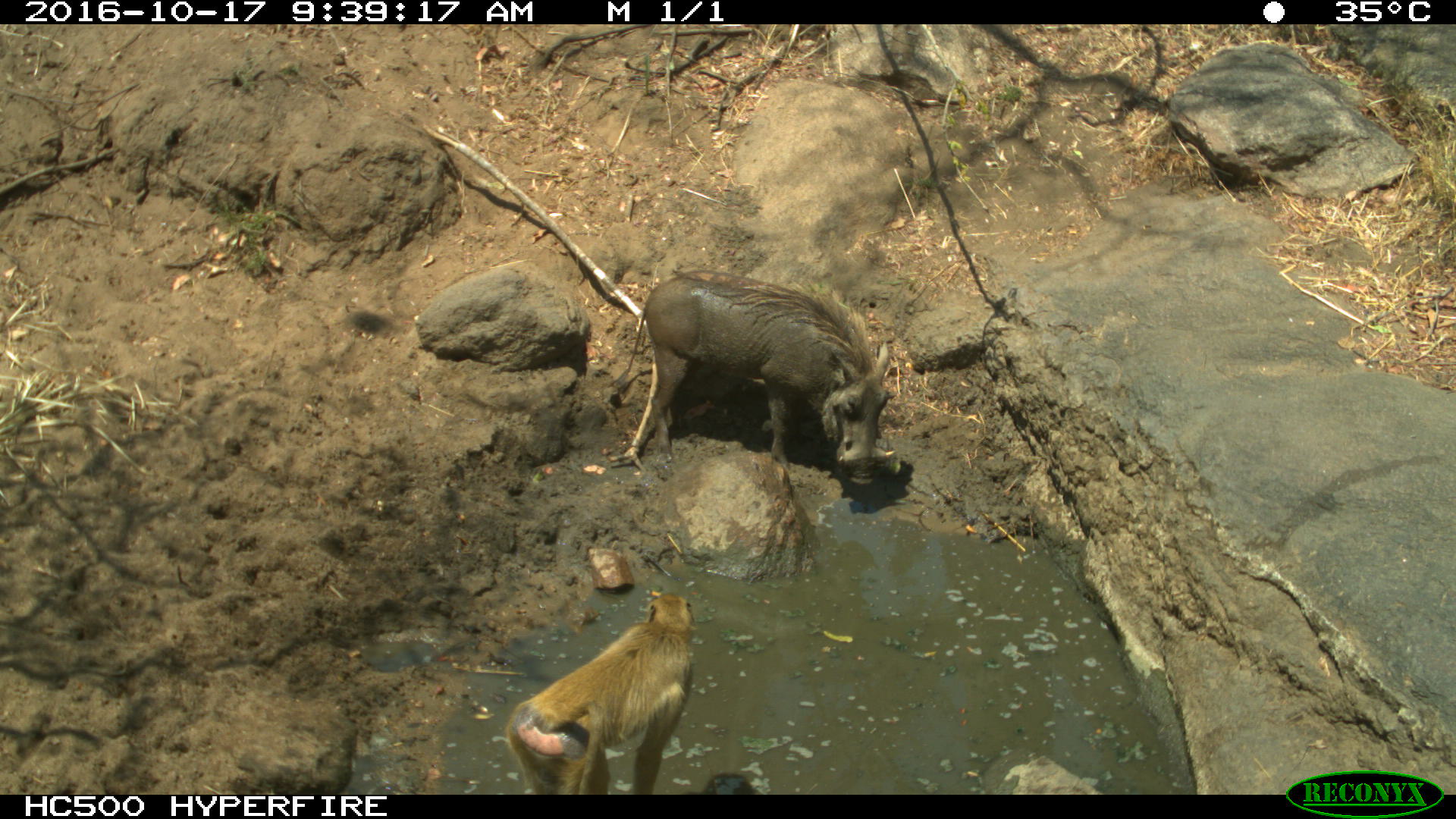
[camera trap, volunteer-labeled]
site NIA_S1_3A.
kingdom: Animalia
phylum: Chordata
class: Mammalia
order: Primates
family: Cercopithecidae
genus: Papio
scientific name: Papio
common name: baboon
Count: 1.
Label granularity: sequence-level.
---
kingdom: Animalia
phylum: Chordata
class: Mammalia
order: Artiodactyla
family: Suidae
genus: Phacochoerus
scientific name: Phacochoerus africanus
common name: warthog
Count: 1.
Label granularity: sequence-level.